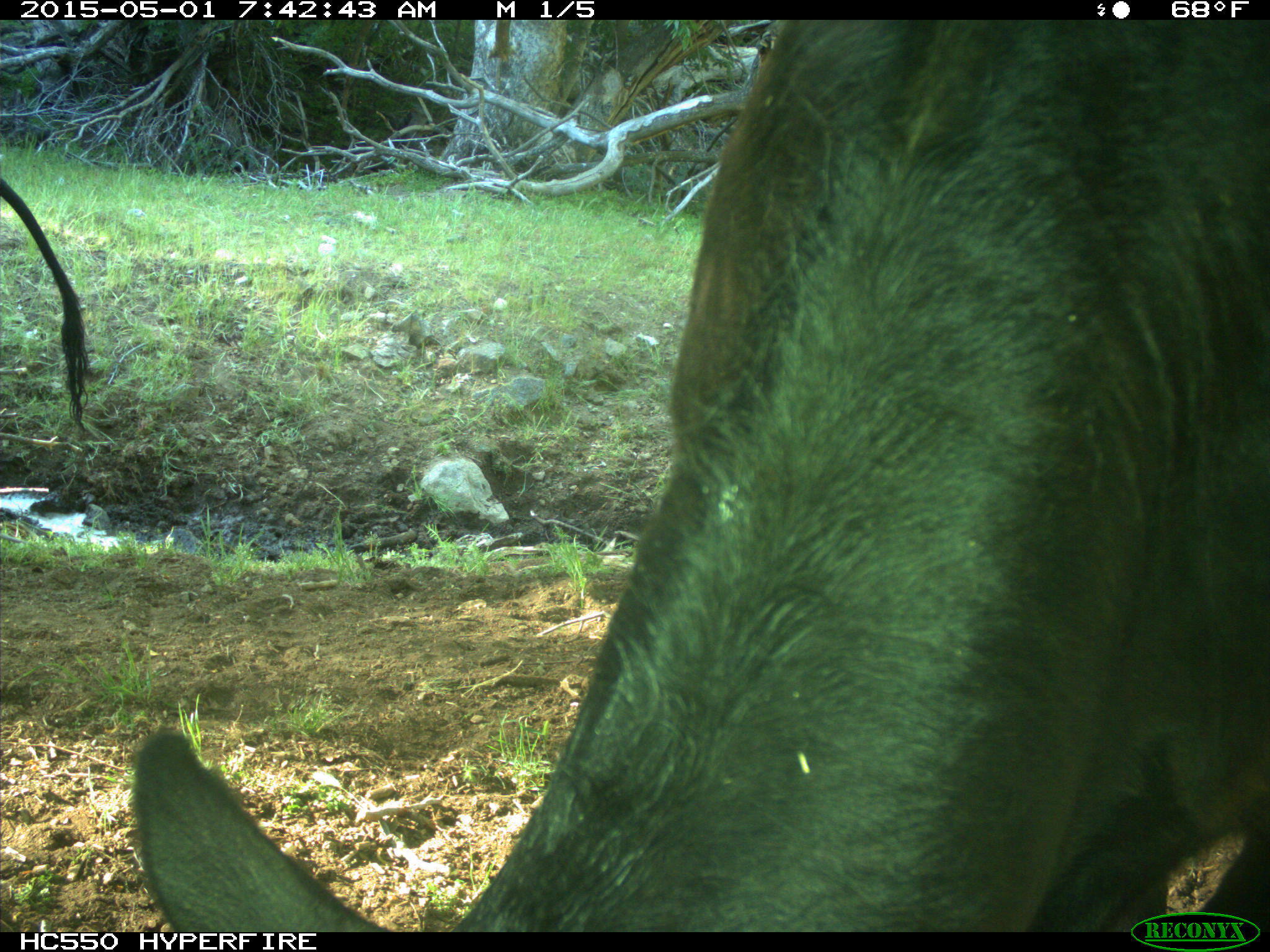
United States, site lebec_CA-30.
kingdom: Animalia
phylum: Chordata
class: Mammalia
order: Artiodactyla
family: Bovidae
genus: Bos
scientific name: Bos taurus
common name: domestic cow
Bos taurus (domestic cow).